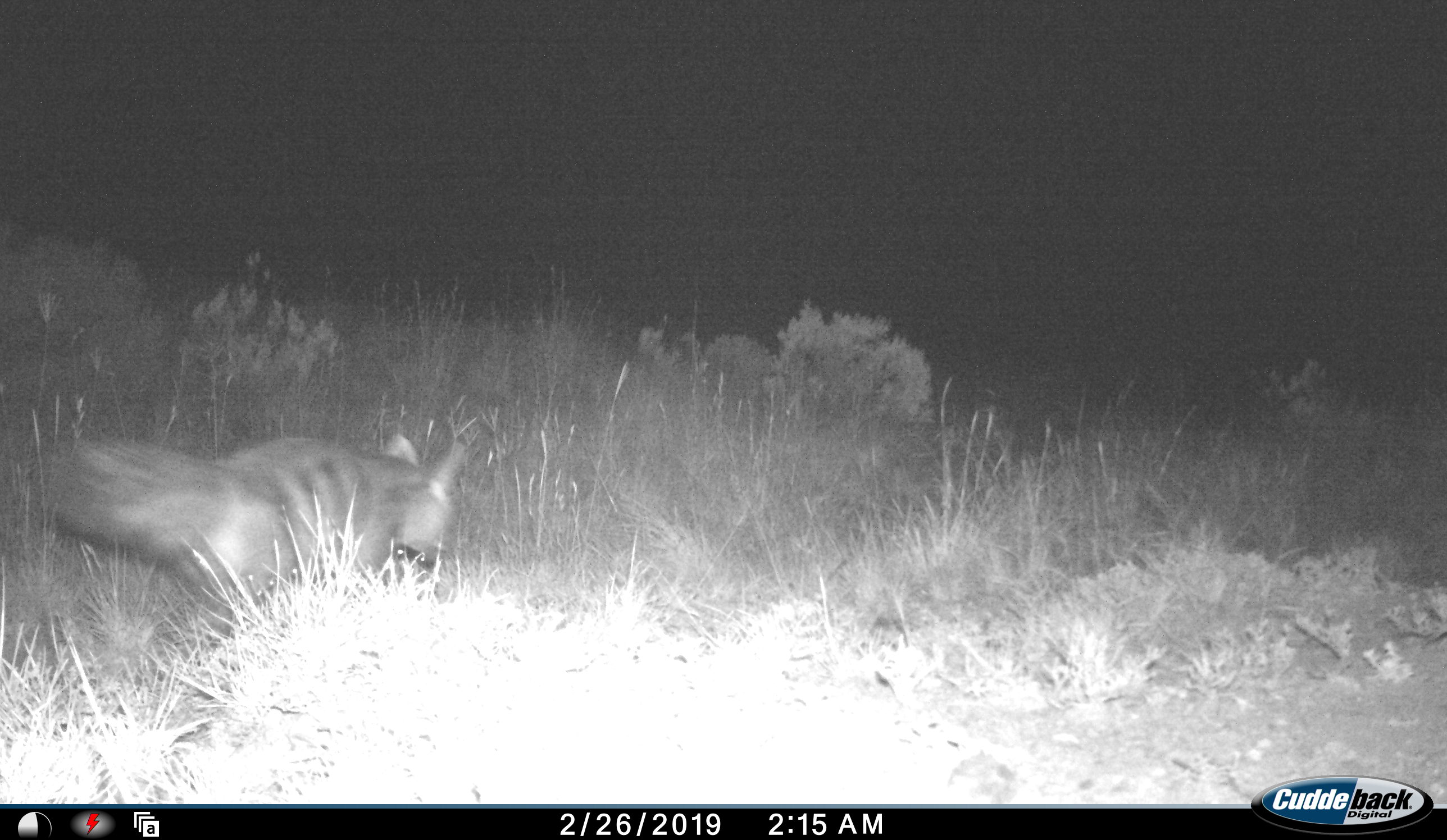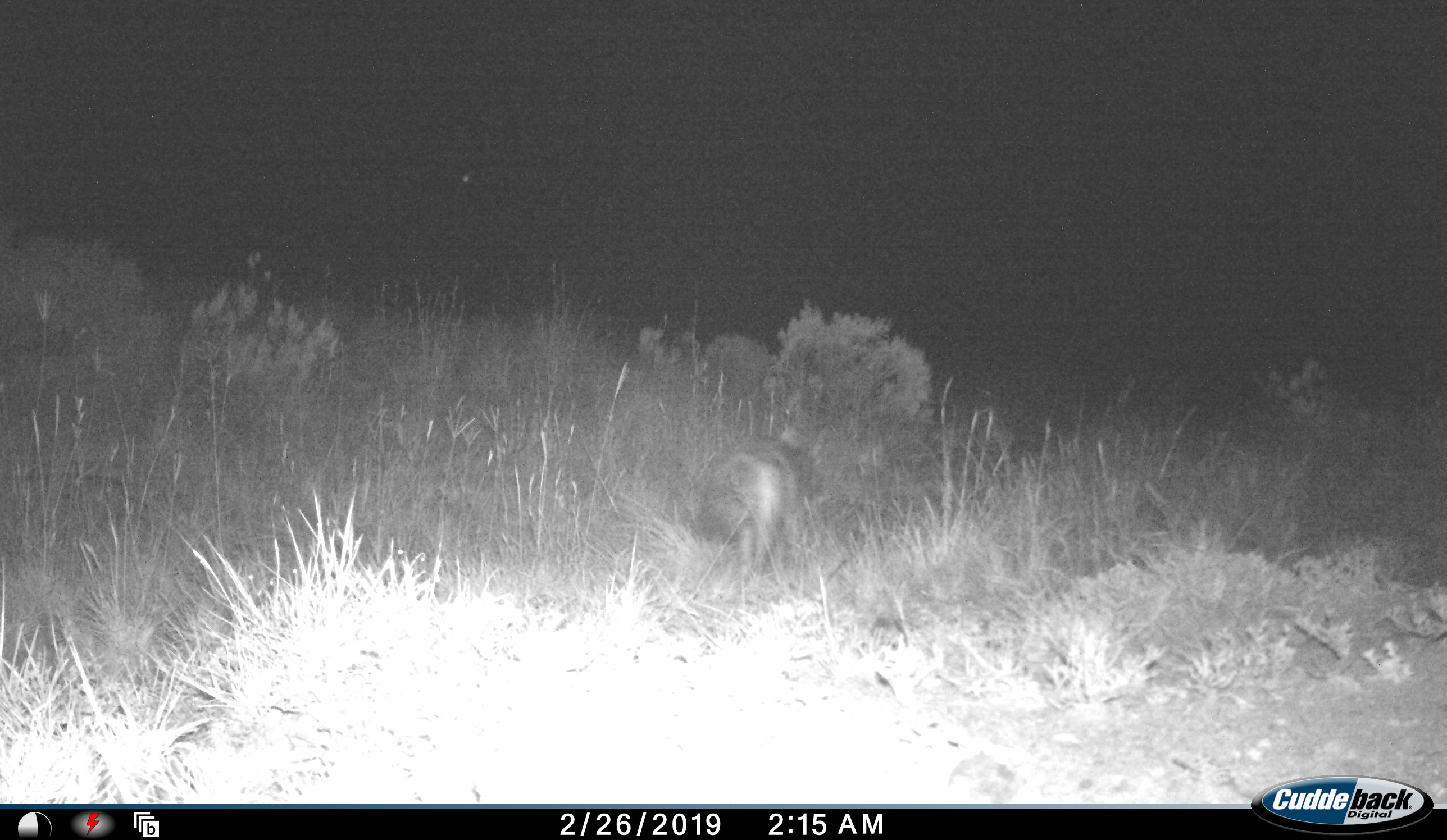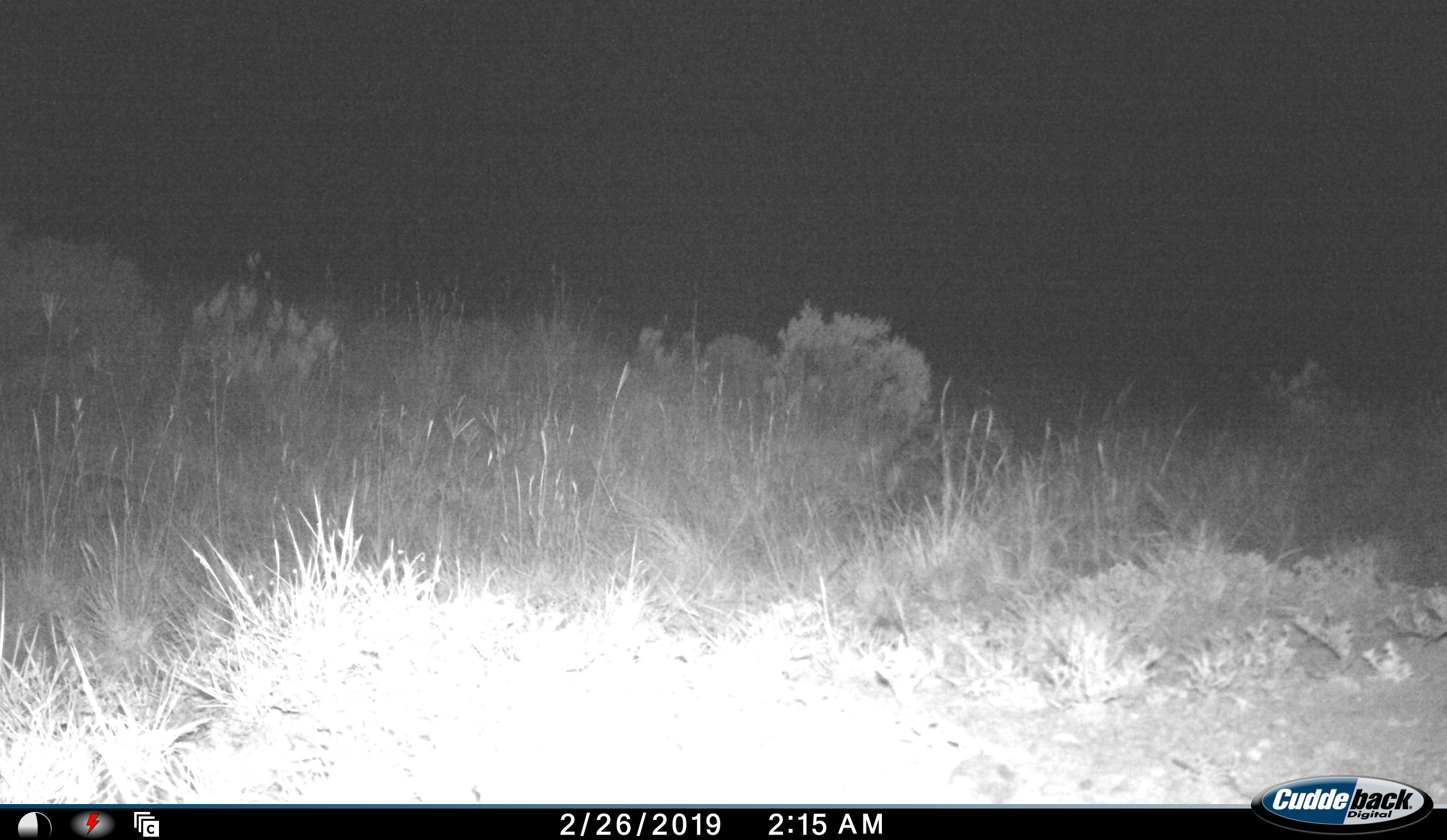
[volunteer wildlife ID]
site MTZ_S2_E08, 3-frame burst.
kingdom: Animalia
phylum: Chordata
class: Mammalia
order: Carnivora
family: Hyaenidae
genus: Proteles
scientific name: Proteles cristatus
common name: aardwolf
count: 1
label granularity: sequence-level